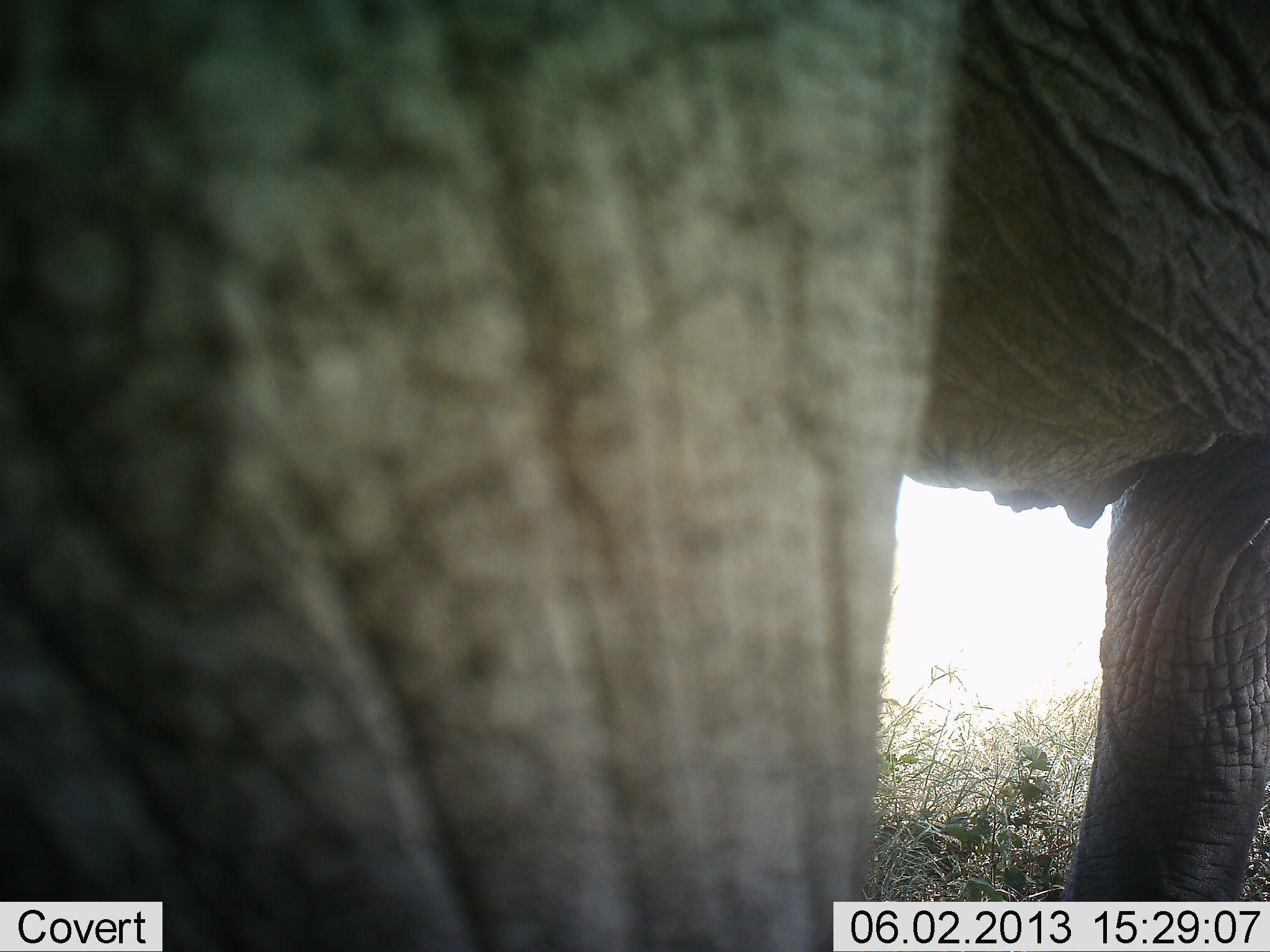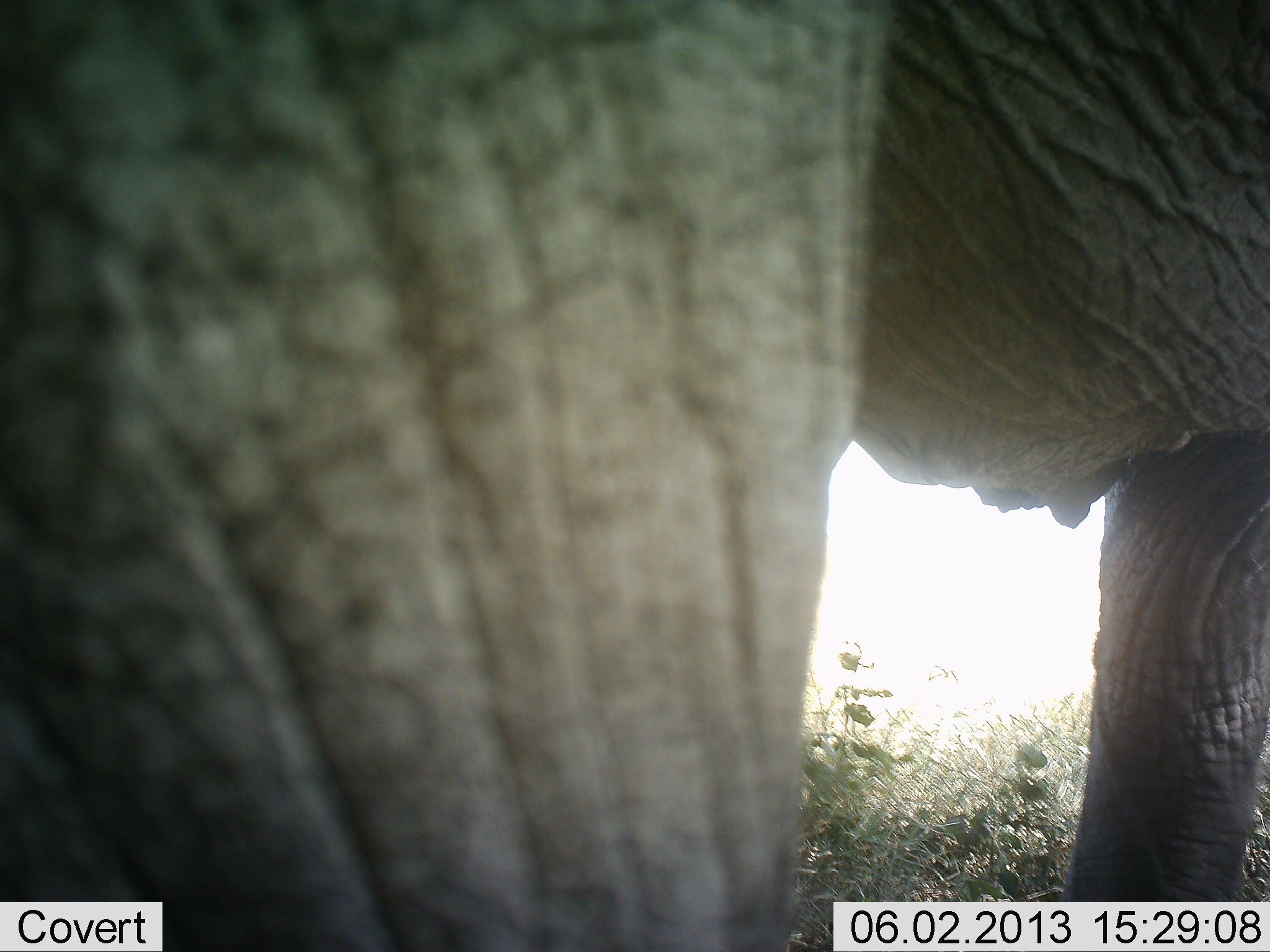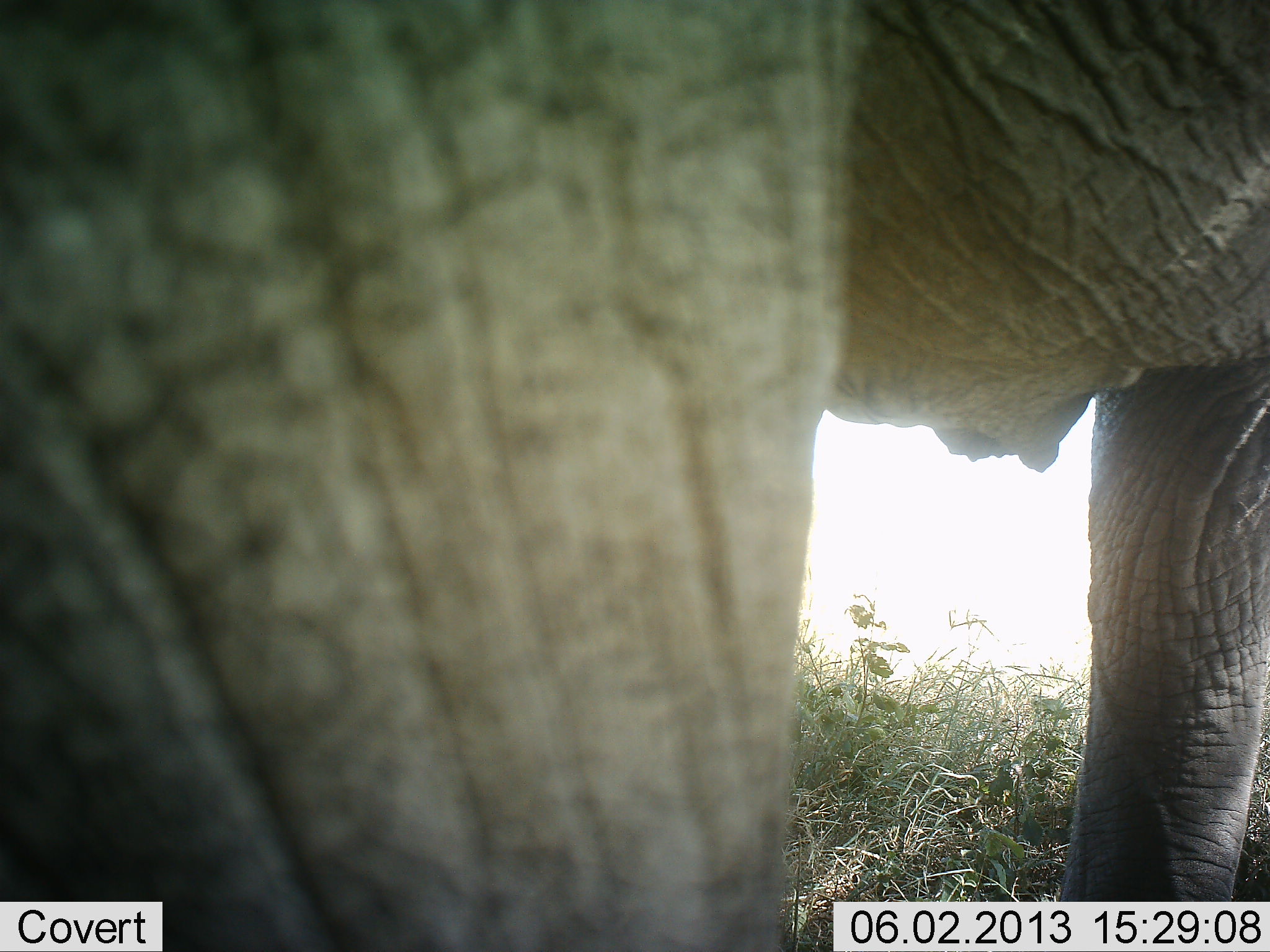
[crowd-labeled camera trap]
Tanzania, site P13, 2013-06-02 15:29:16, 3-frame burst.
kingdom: Animalia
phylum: Chordata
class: Mammalia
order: Proboscidea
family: Elephantidae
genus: Loxodonta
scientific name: Loxodonta africana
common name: african bush elephant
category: elephant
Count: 1.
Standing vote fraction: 79%.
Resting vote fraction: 4%.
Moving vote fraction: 18%.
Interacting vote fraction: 4%.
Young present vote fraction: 0%.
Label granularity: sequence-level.